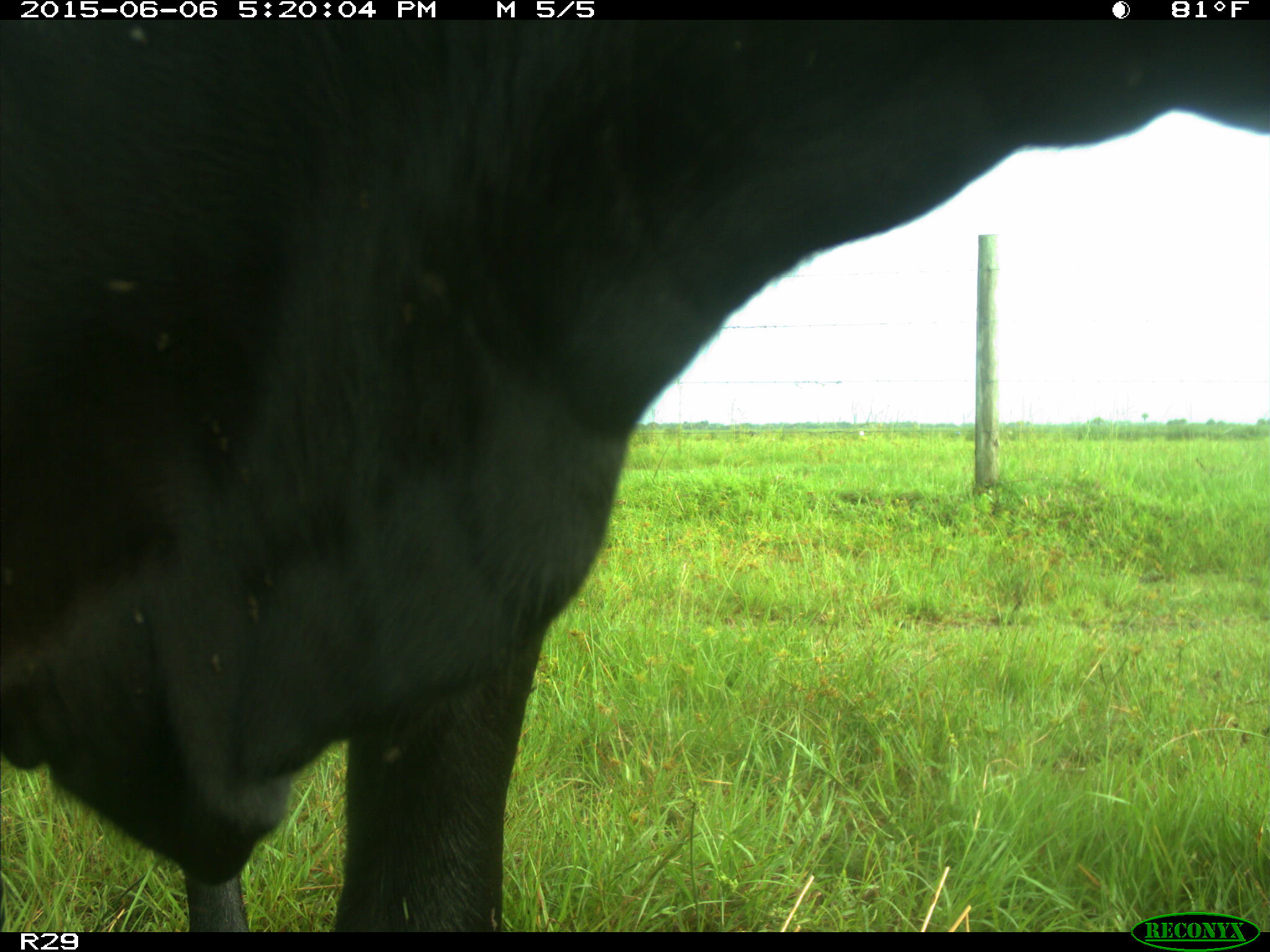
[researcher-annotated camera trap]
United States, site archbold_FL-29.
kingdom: Animalia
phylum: Chordata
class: Mammalia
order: Artiodactyla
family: Bovidae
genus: Bos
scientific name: Bos taurus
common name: domestic cow